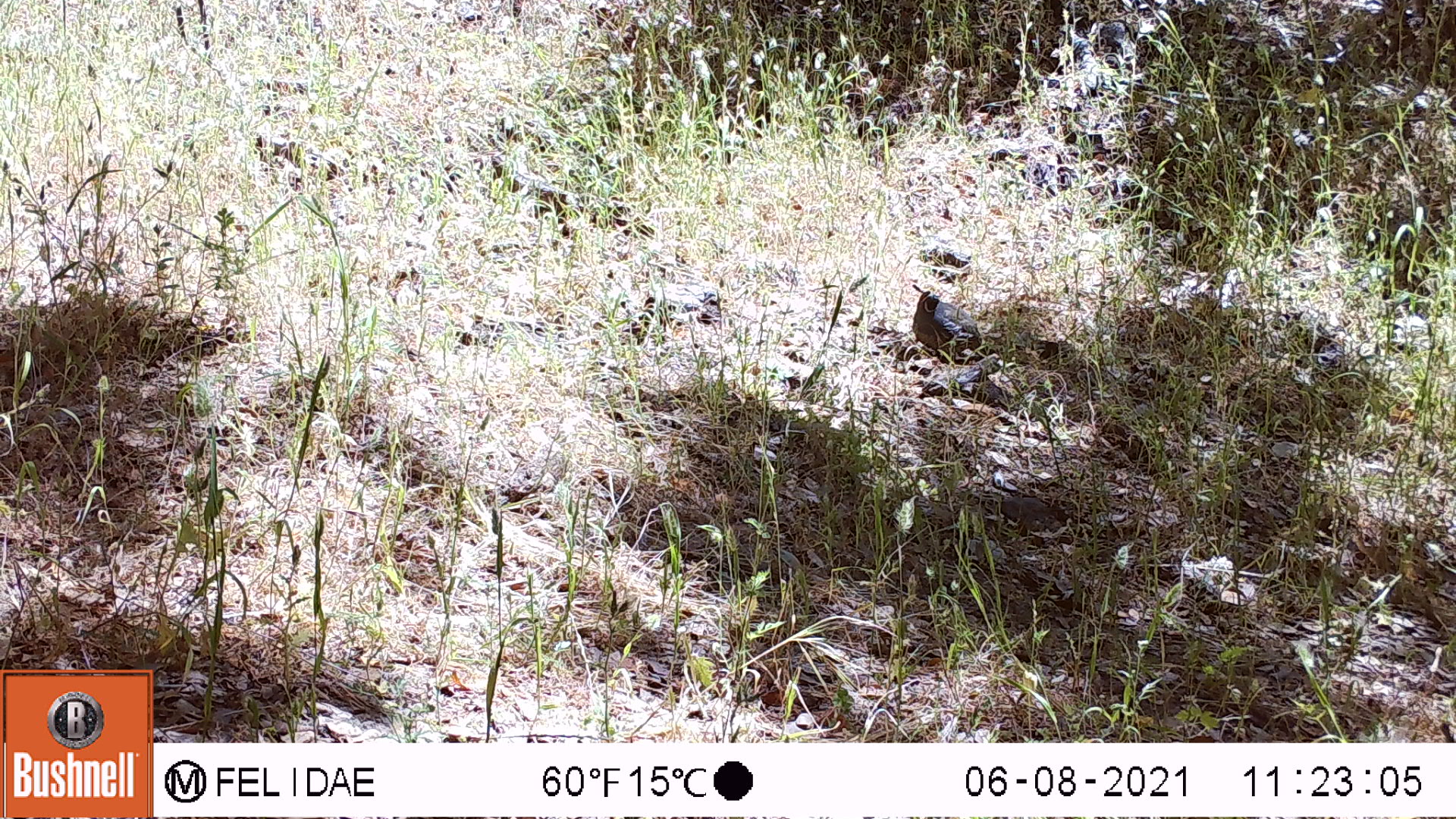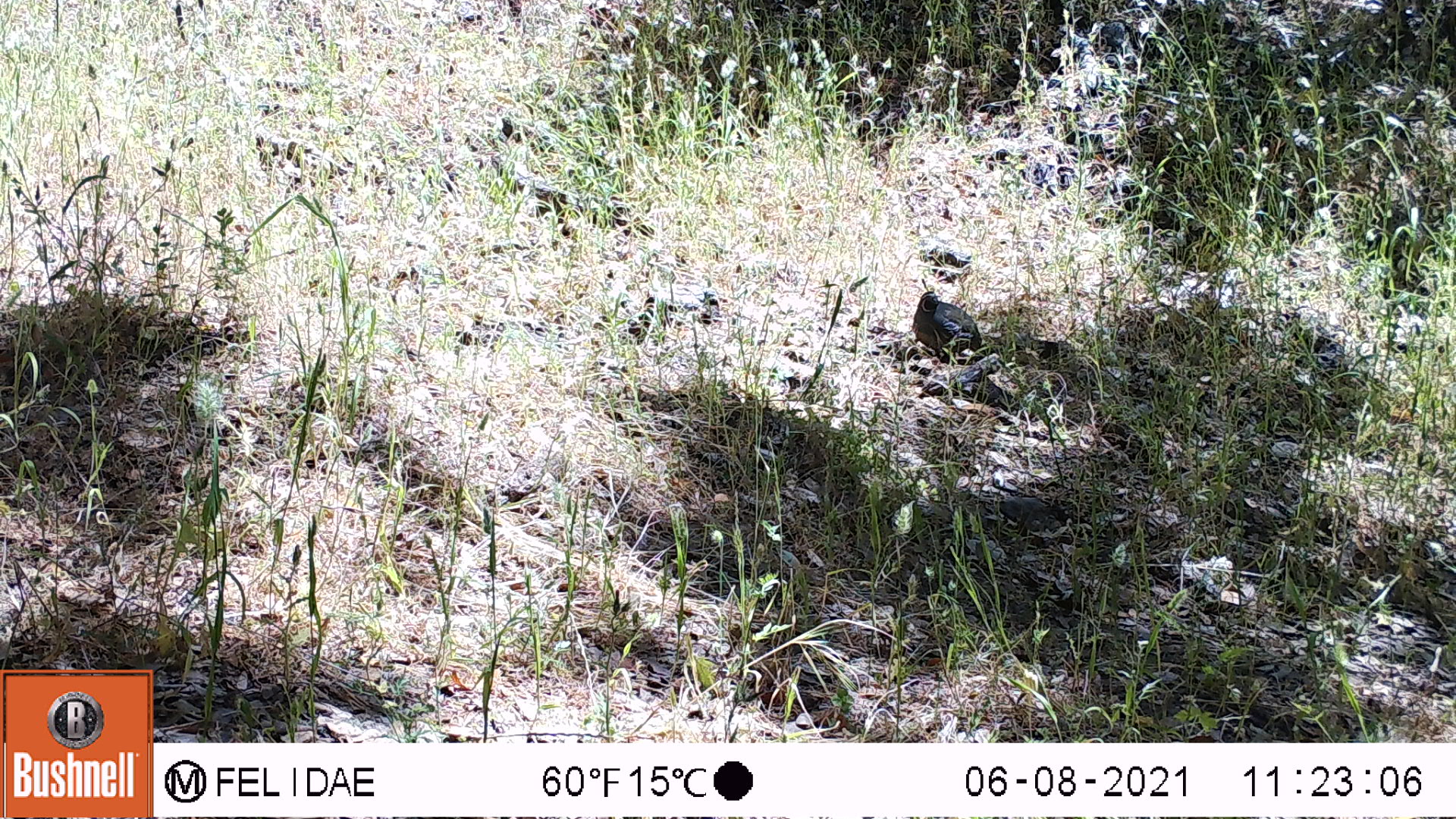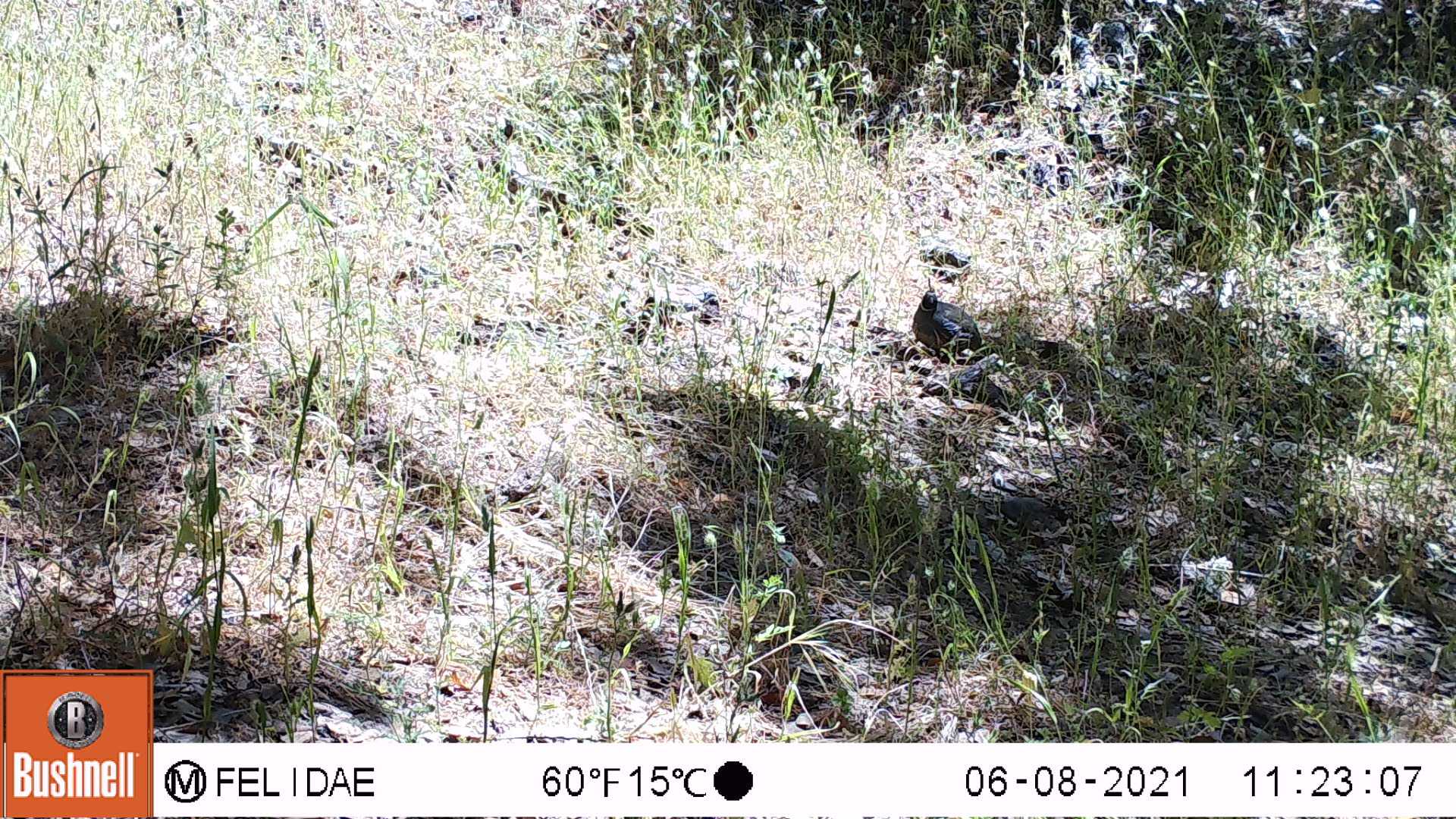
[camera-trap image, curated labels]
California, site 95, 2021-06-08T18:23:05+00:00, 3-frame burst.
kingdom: Animalia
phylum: Chordata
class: Aves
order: Galliformes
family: Odontophoridae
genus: Callipepla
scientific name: Callipepla californica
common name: california quail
California quail (Callipepla californica).